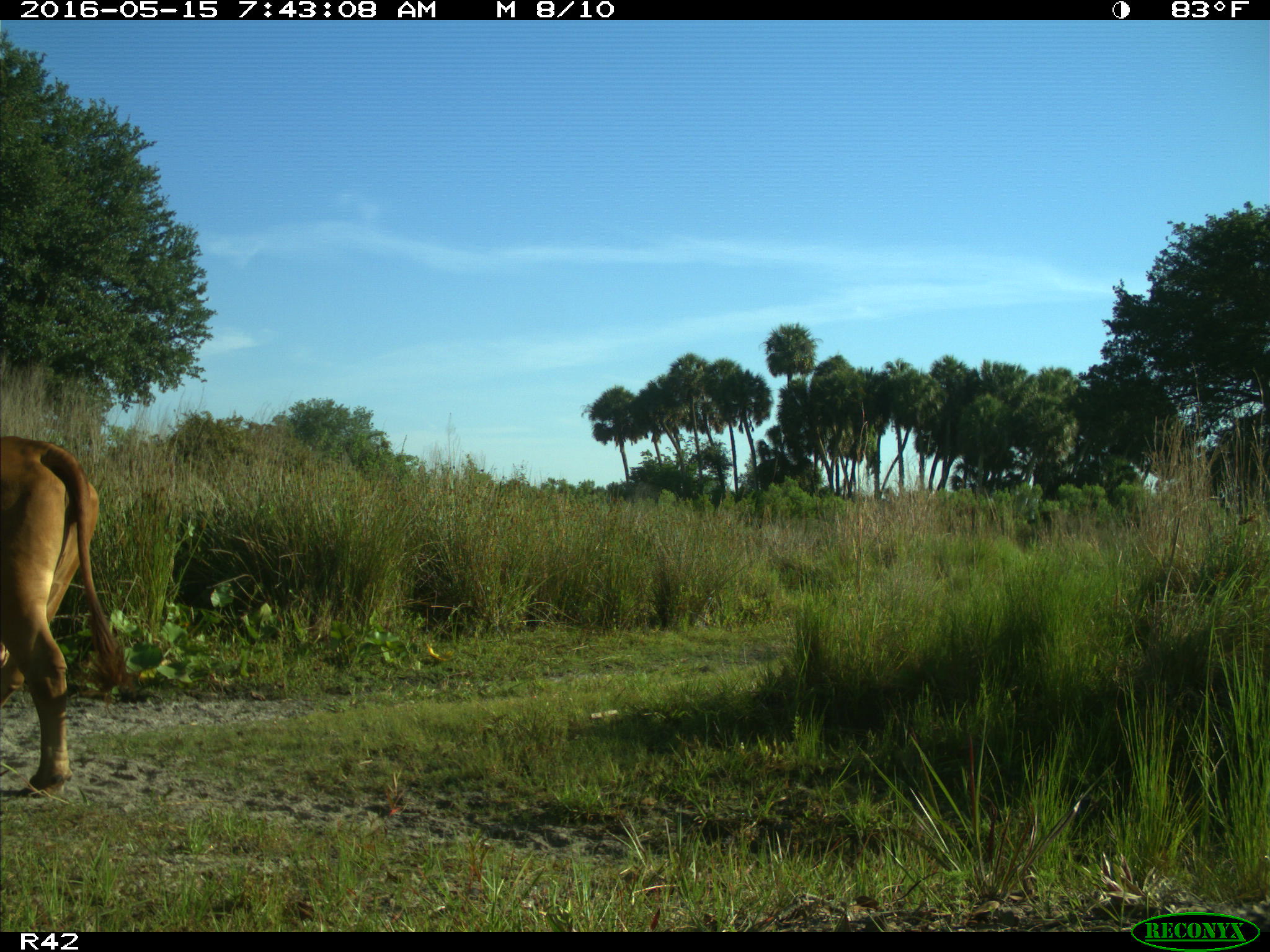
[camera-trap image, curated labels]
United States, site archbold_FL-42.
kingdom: Animalia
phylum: Chordata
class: Mammalia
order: Artiodactyla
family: Bovidae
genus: Bos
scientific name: Bos taurus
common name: domestic cow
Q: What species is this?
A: Bos taurus (domestic cow).